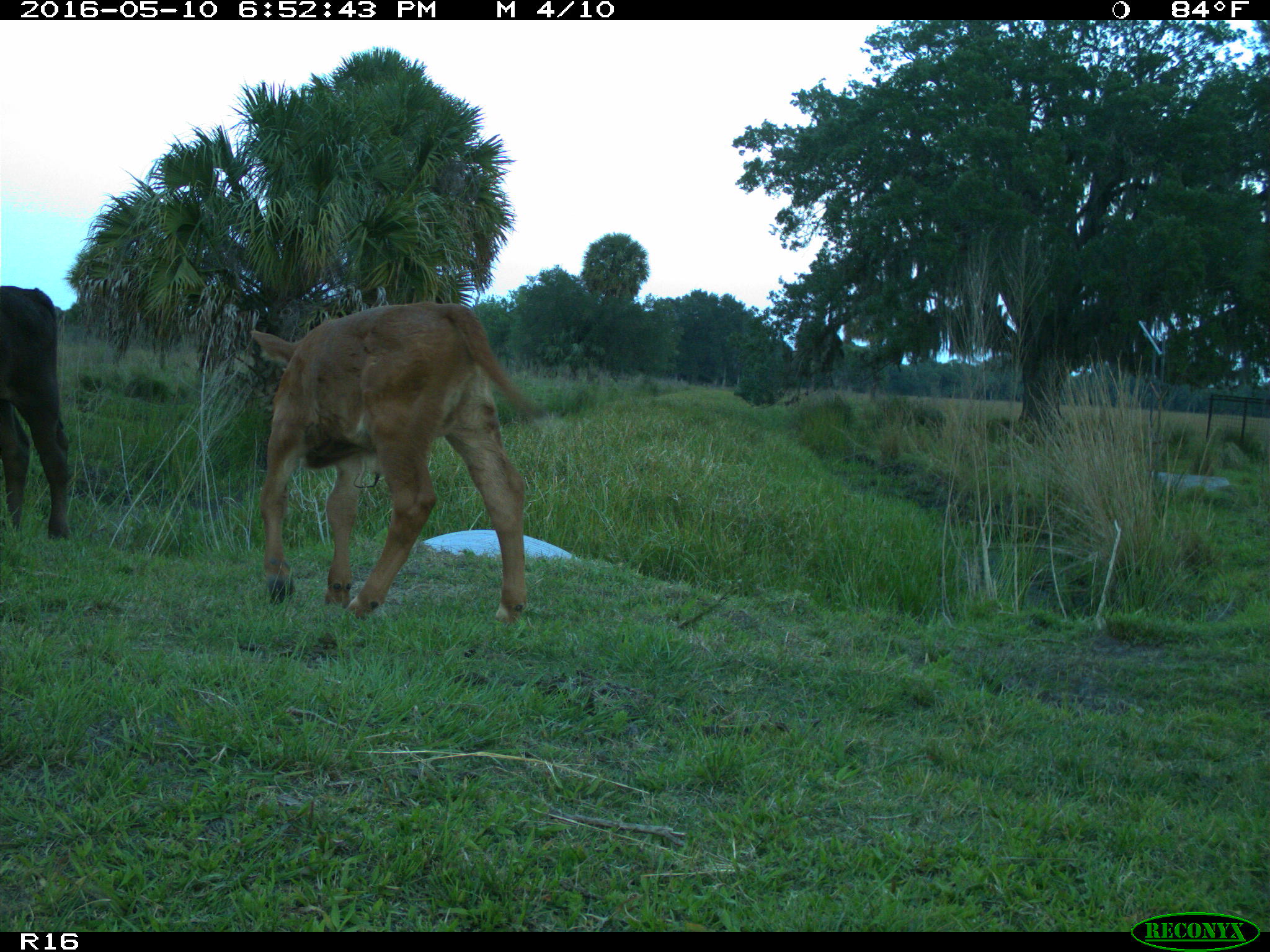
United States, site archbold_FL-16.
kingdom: Animalia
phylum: Chordata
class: Mammalia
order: Artiodactyla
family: Bovidae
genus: Bos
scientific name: Bos taurus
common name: domestic cow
Bos taurus (domestic cow).